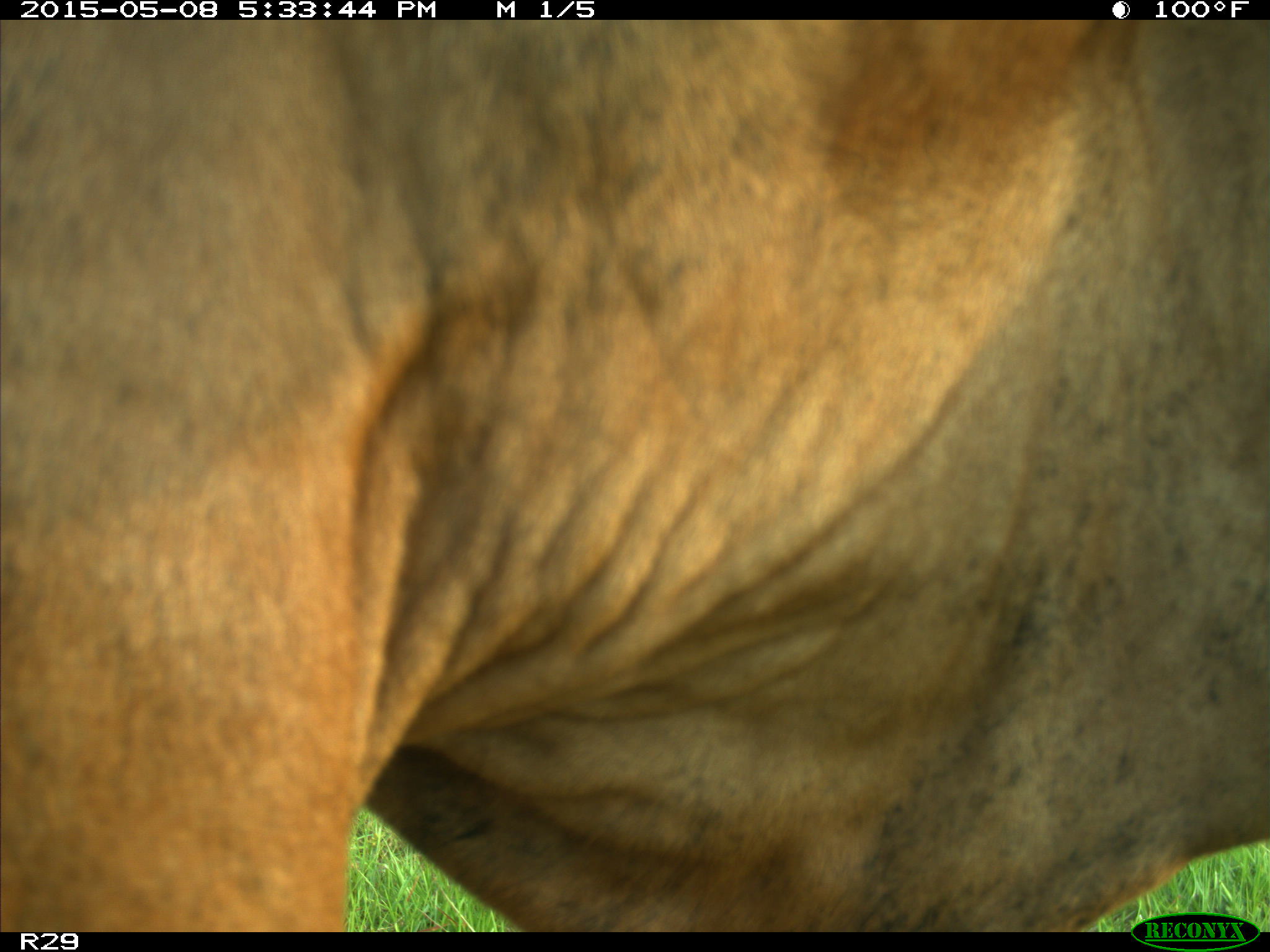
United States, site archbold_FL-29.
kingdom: Animalia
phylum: Chordata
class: Mammalia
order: Artiodactyla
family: Bovidae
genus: Bos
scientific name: Bos taurus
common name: domestic cow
Bos taurus (domestic cow).